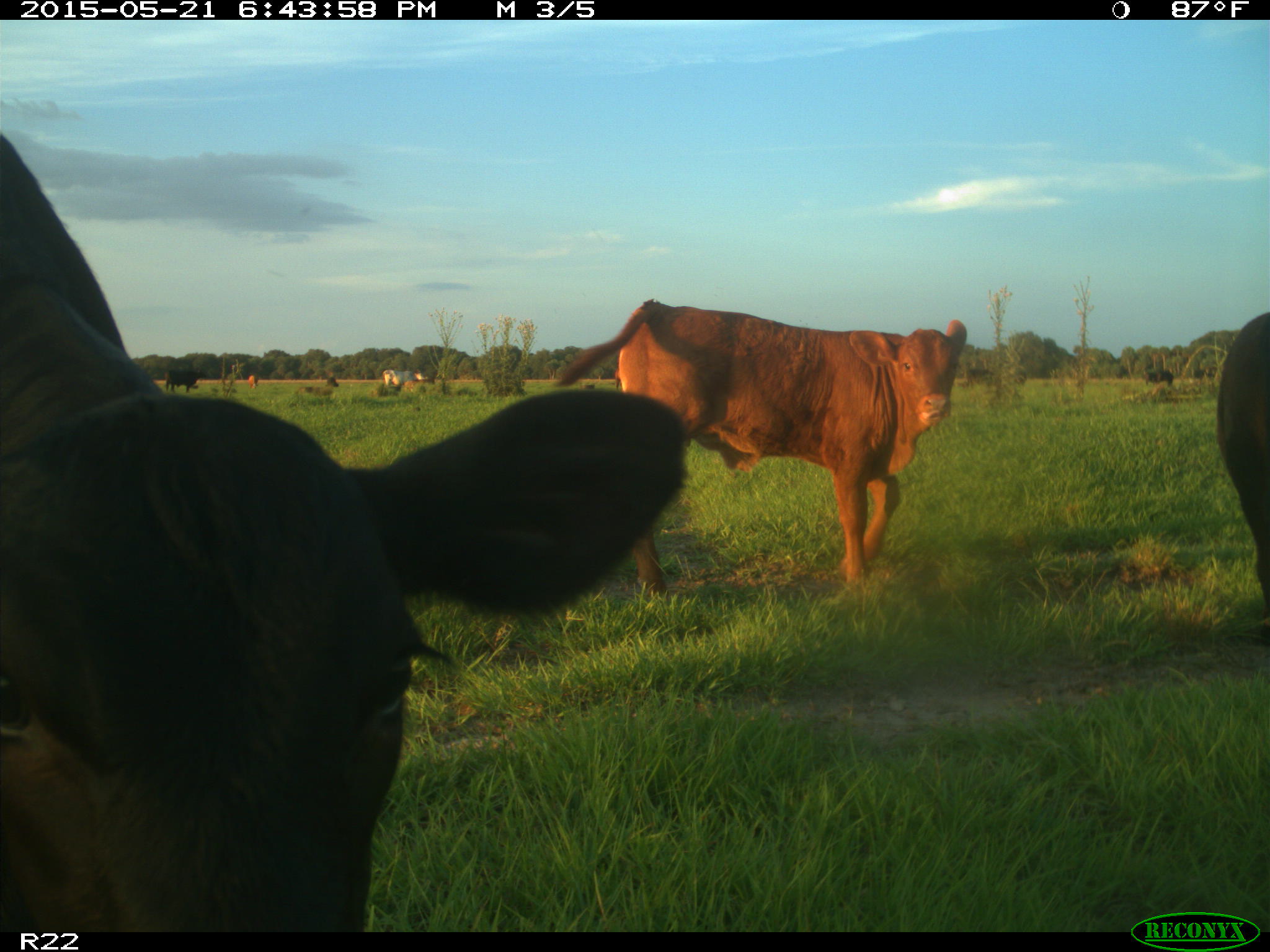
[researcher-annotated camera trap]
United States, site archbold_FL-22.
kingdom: Animalia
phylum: Chordata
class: Mammalia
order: Artiodactyla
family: Bovidae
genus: Bos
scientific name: Bos taurus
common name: domestic cow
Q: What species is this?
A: Bos taurus (domestic cow).